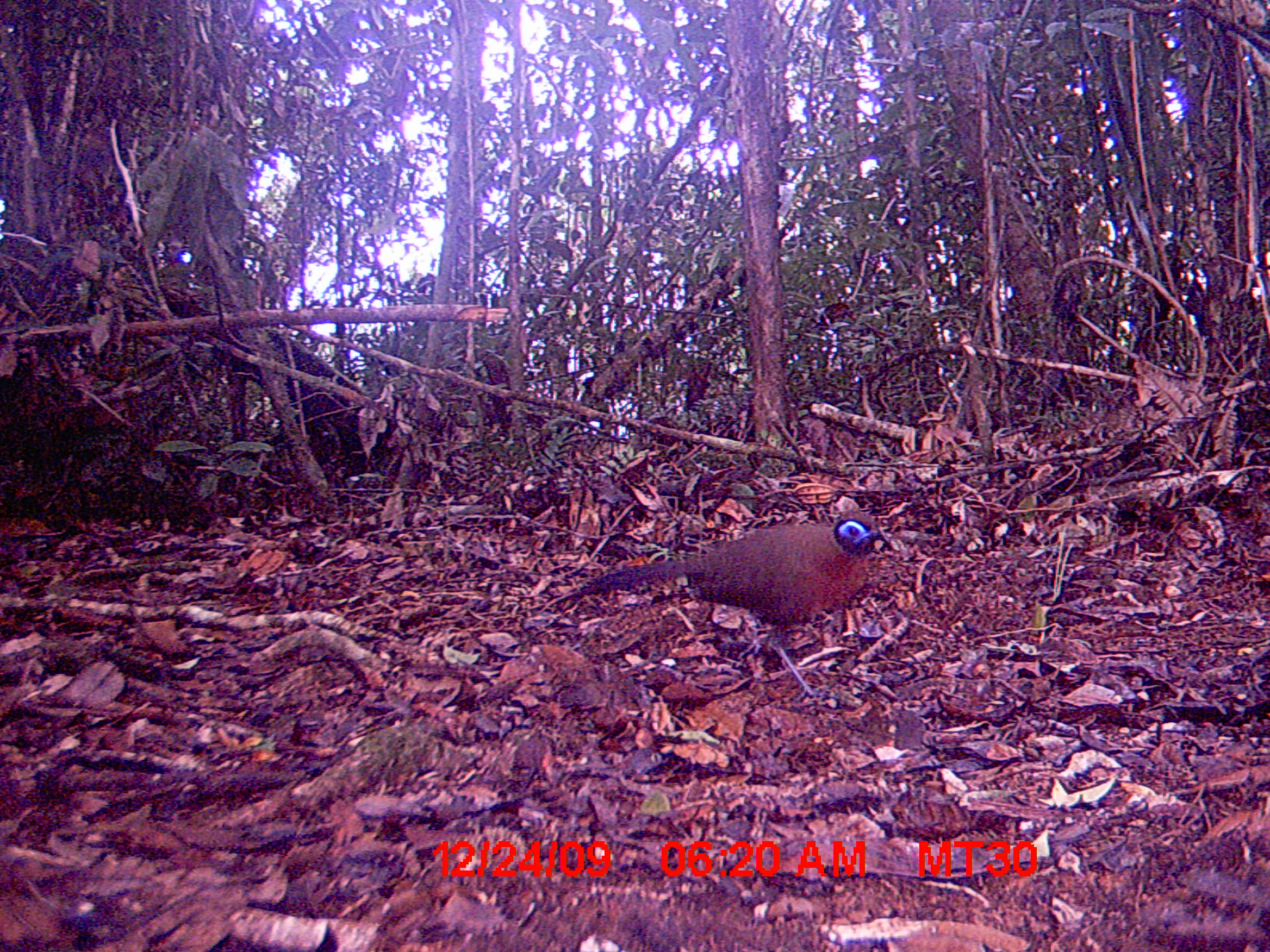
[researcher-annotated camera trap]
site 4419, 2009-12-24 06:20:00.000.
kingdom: Animalia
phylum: Chordata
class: Aves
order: Cuculiformes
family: Cuculidae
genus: Coua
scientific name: Coua serriana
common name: red-breasted coua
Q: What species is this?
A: Coua serriana (red-breasted coua).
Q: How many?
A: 1.